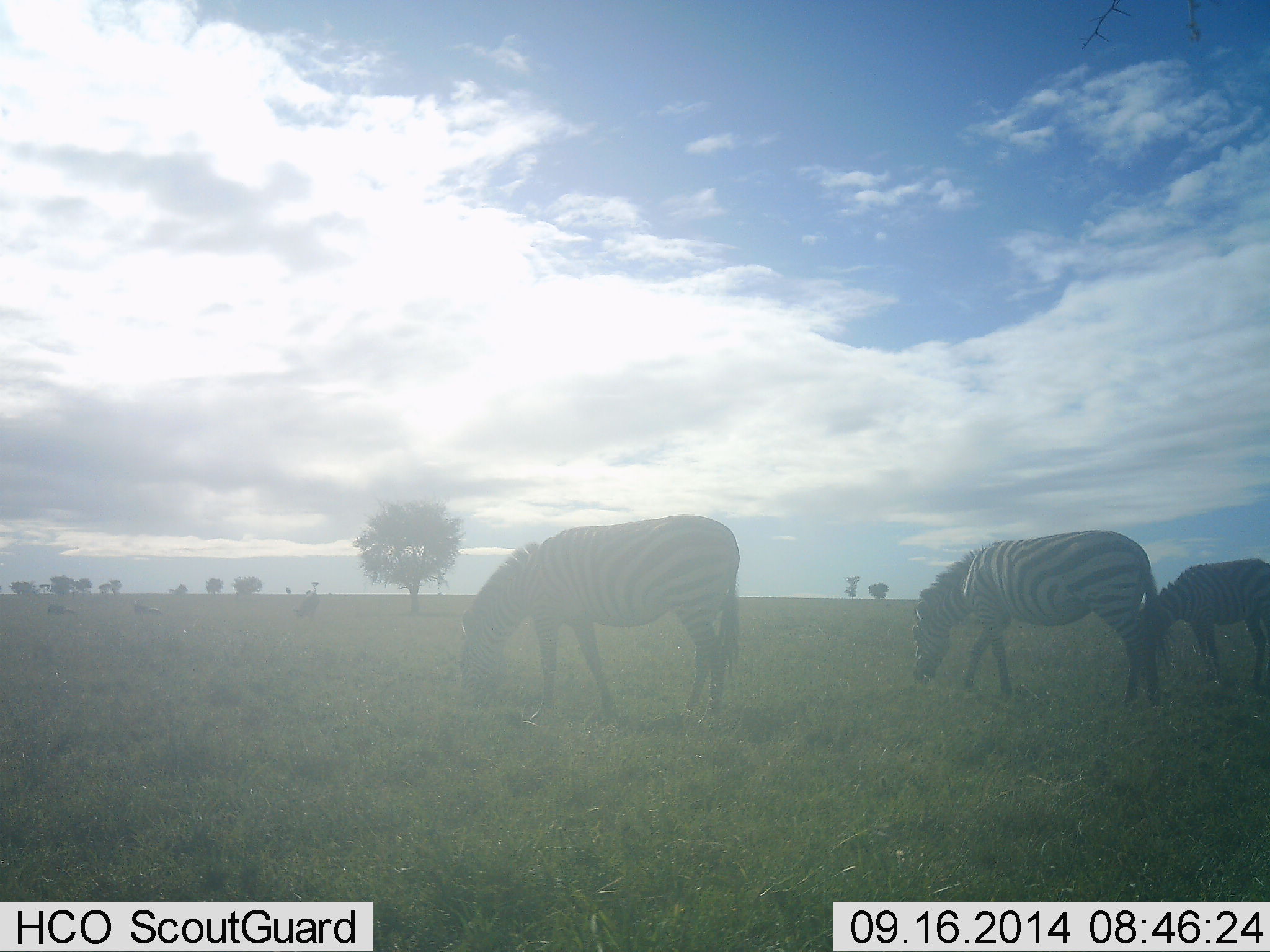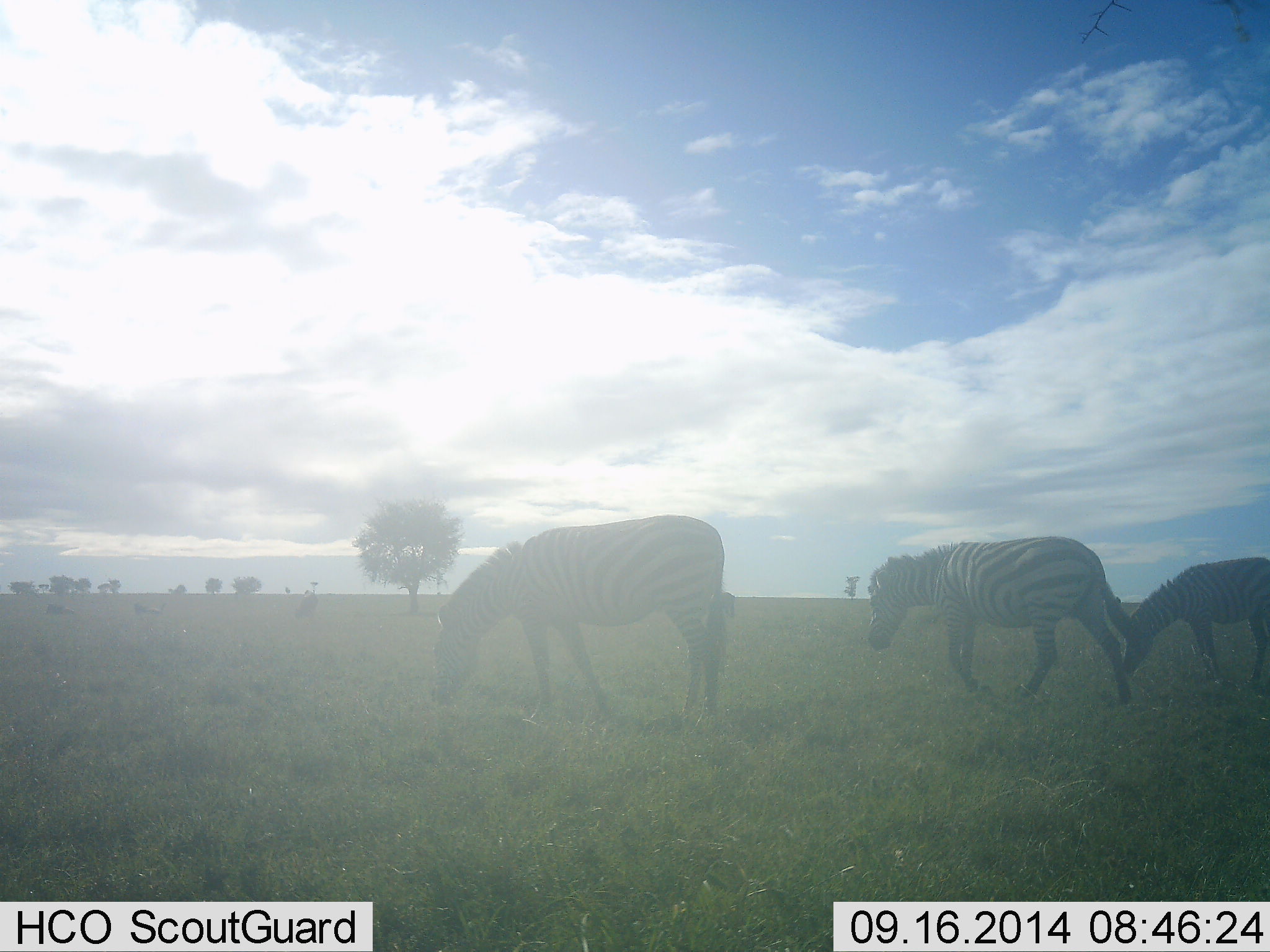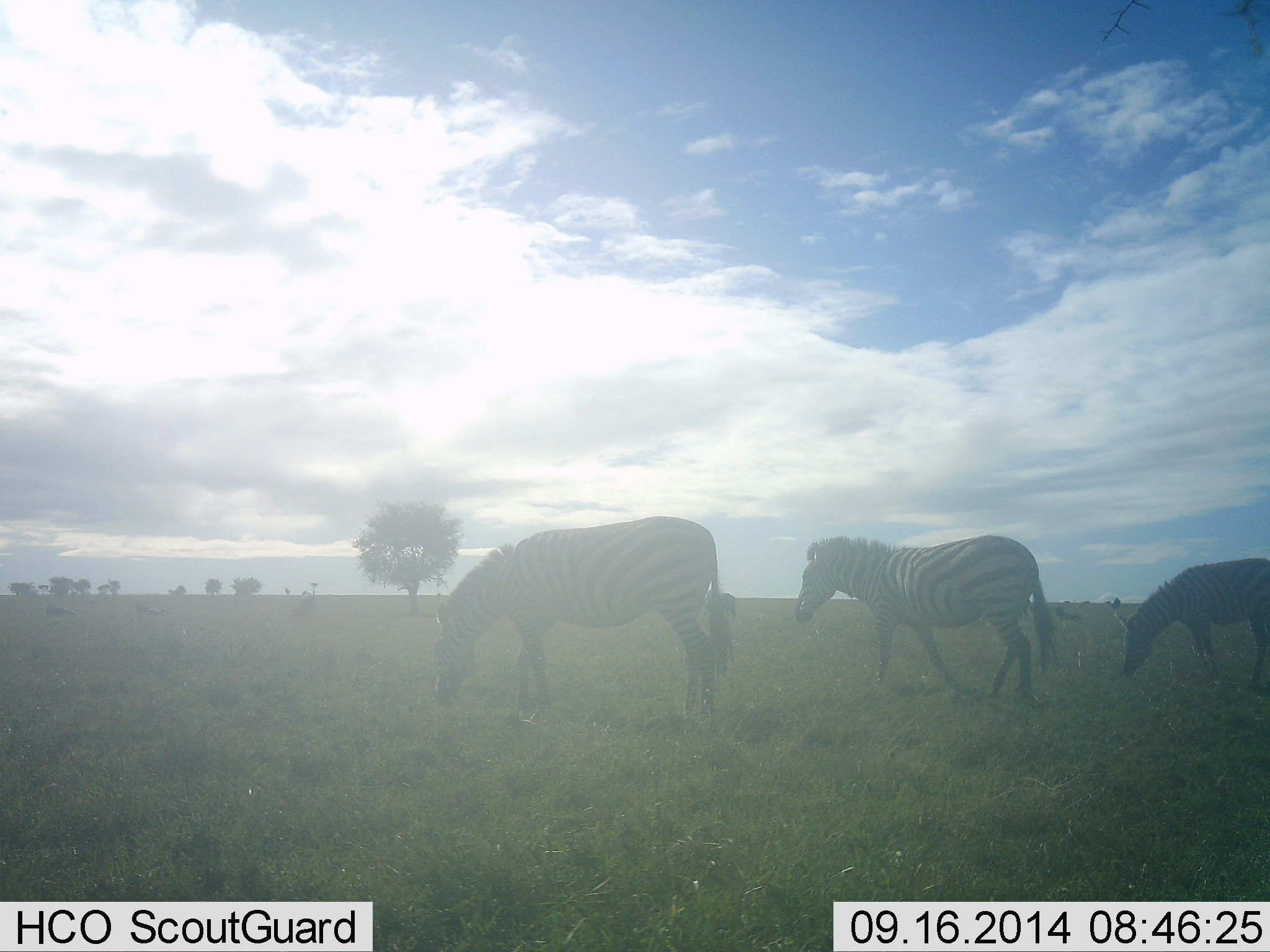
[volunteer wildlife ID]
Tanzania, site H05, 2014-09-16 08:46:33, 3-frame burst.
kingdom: Animalia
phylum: Chordata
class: Mammalia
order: Perissodactyla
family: Equidae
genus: Equus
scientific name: Equus quagga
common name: plains zebra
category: zebra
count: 3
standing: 10%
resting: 0%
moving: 50%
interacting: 0%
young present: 10%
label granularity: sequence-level